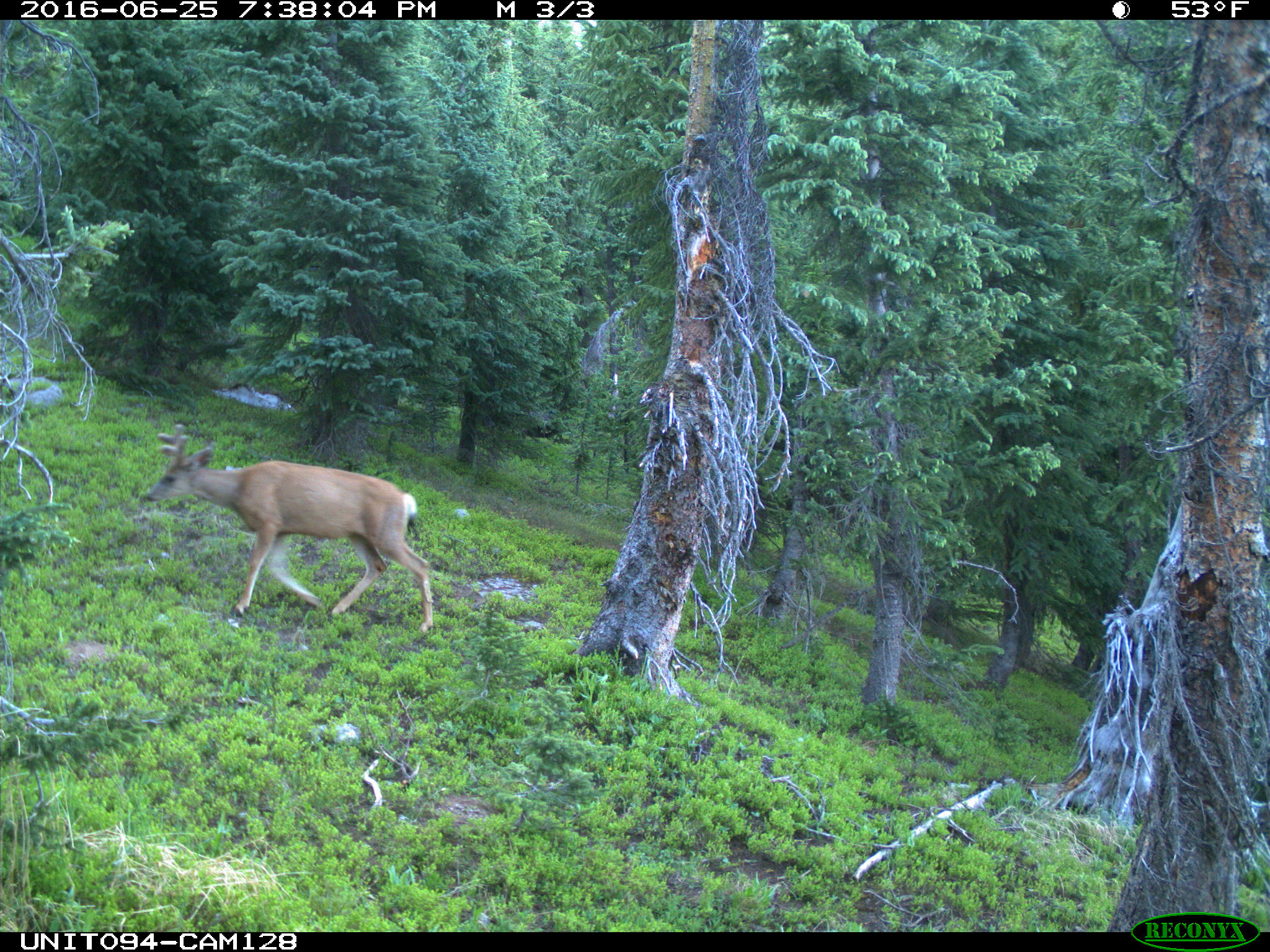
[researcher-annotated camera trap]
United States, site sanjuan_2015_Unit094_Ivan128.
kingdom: Animalia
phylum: Chordata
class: Mammalia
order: Artiodactyla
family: Cervidae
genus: Odocoileus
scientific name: Odocoileus hemionus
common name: mule deer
Odocoileus hemionus (mule deer).